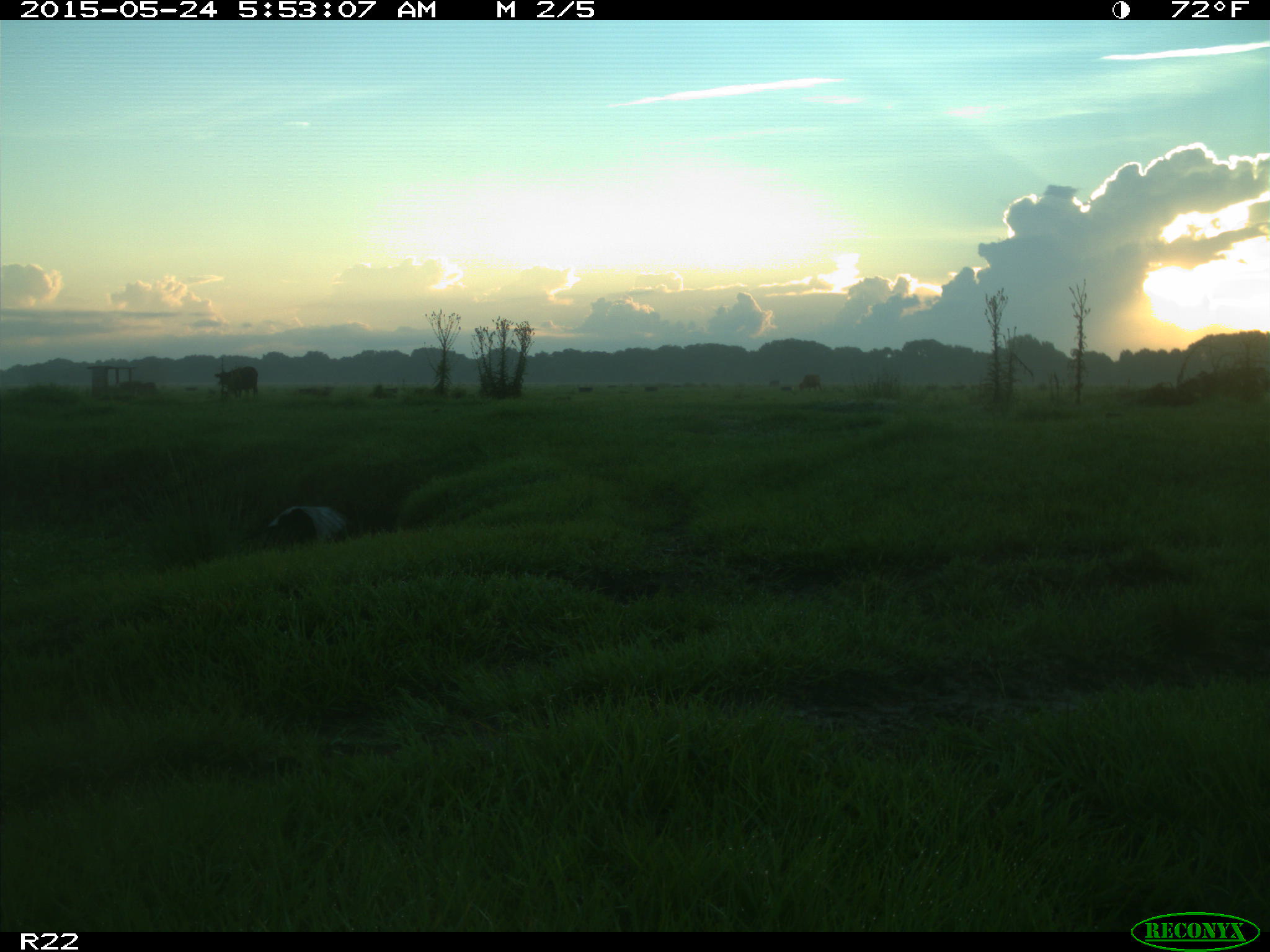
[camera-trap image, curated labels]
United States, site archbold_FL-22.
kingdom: Animalia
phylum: Chordata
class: Mammalia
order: Artiodactyla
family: Bovidae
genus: Bos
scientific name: Bos taurus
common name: domestic cow